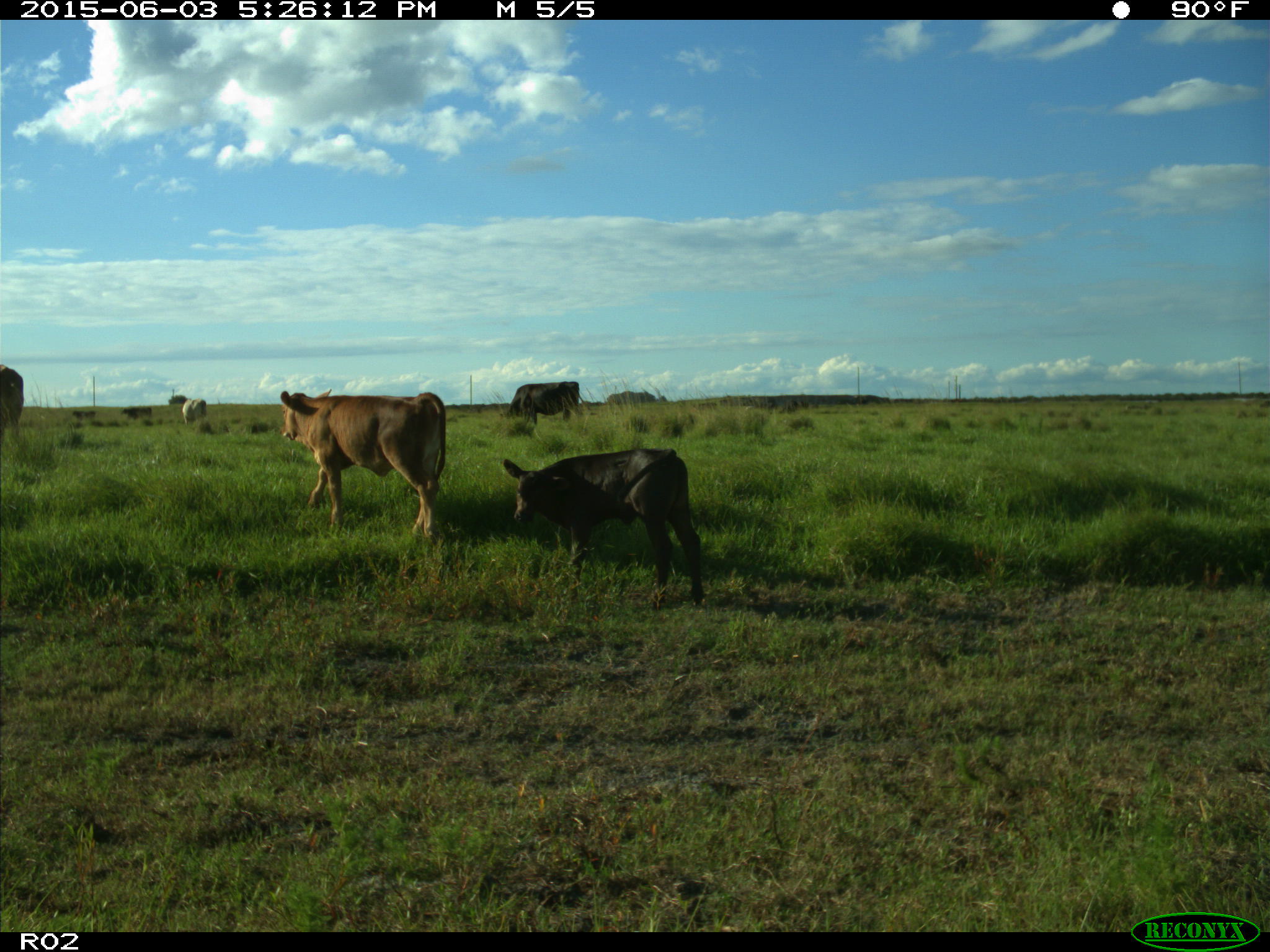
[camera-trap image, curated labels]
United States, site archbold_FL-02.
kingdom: Animalia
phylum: Chordata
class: Mammalia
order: Artiodactyla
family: Bovidae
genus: Bos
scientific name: Bos taurus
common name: domestic cow